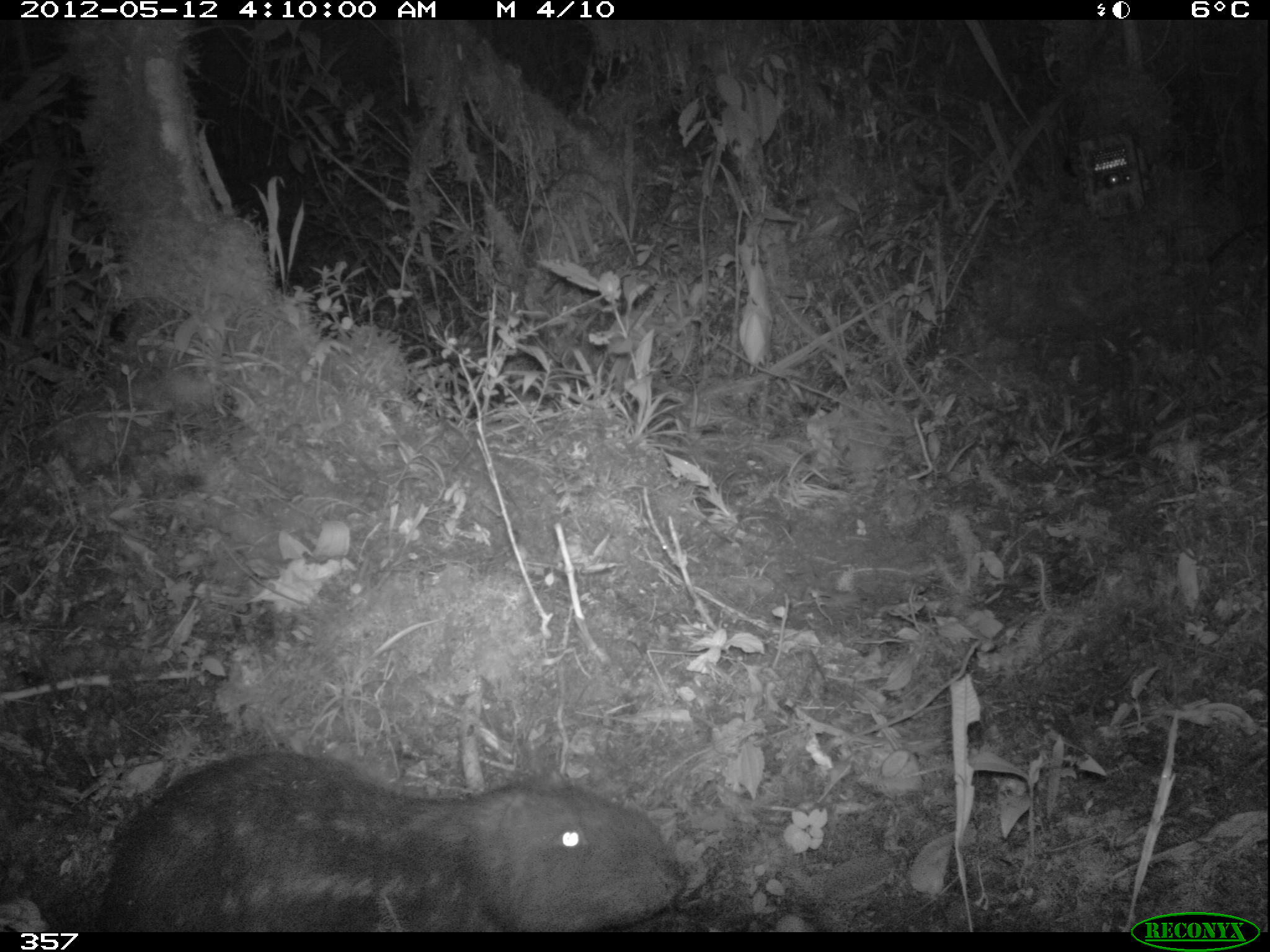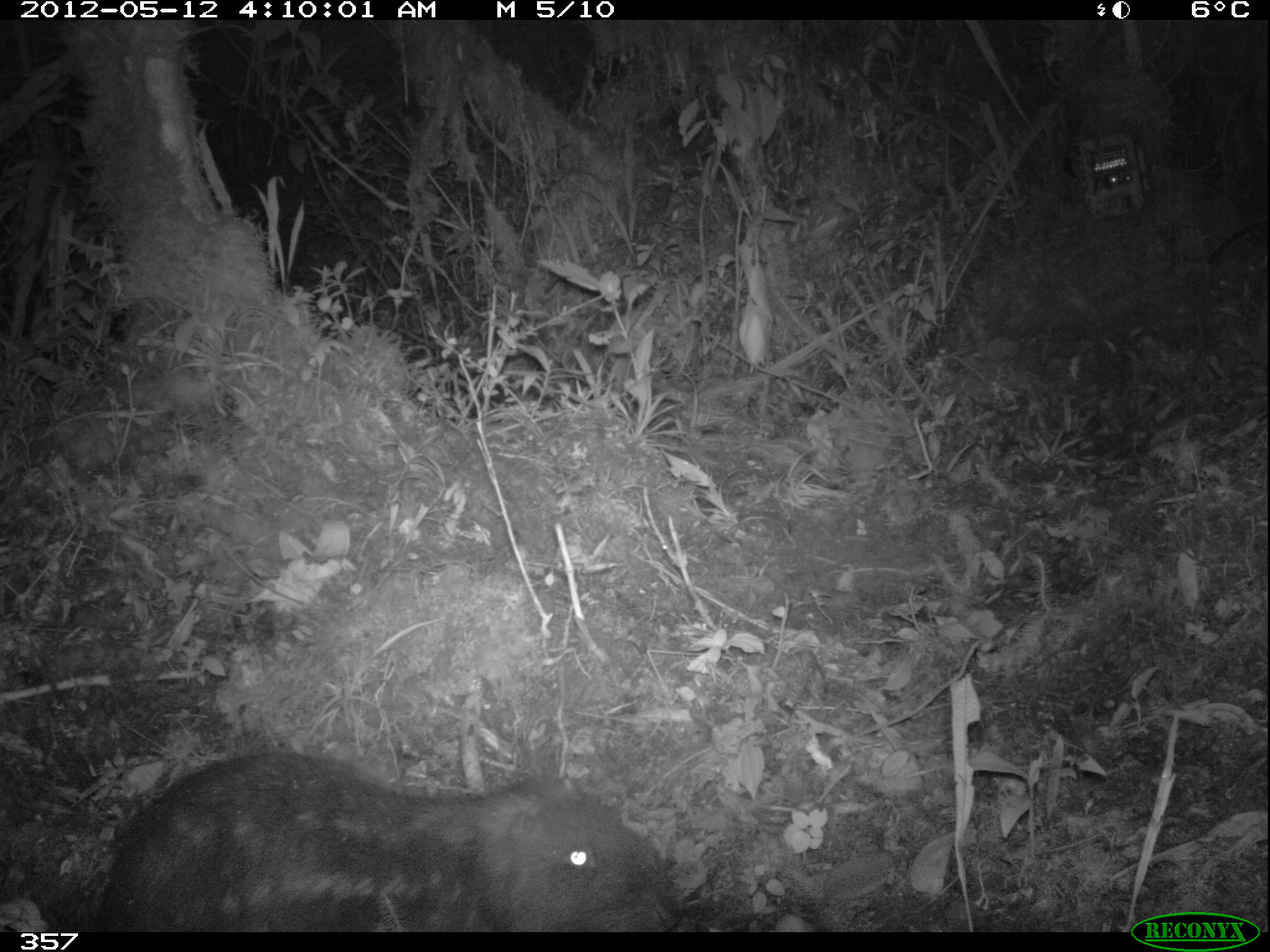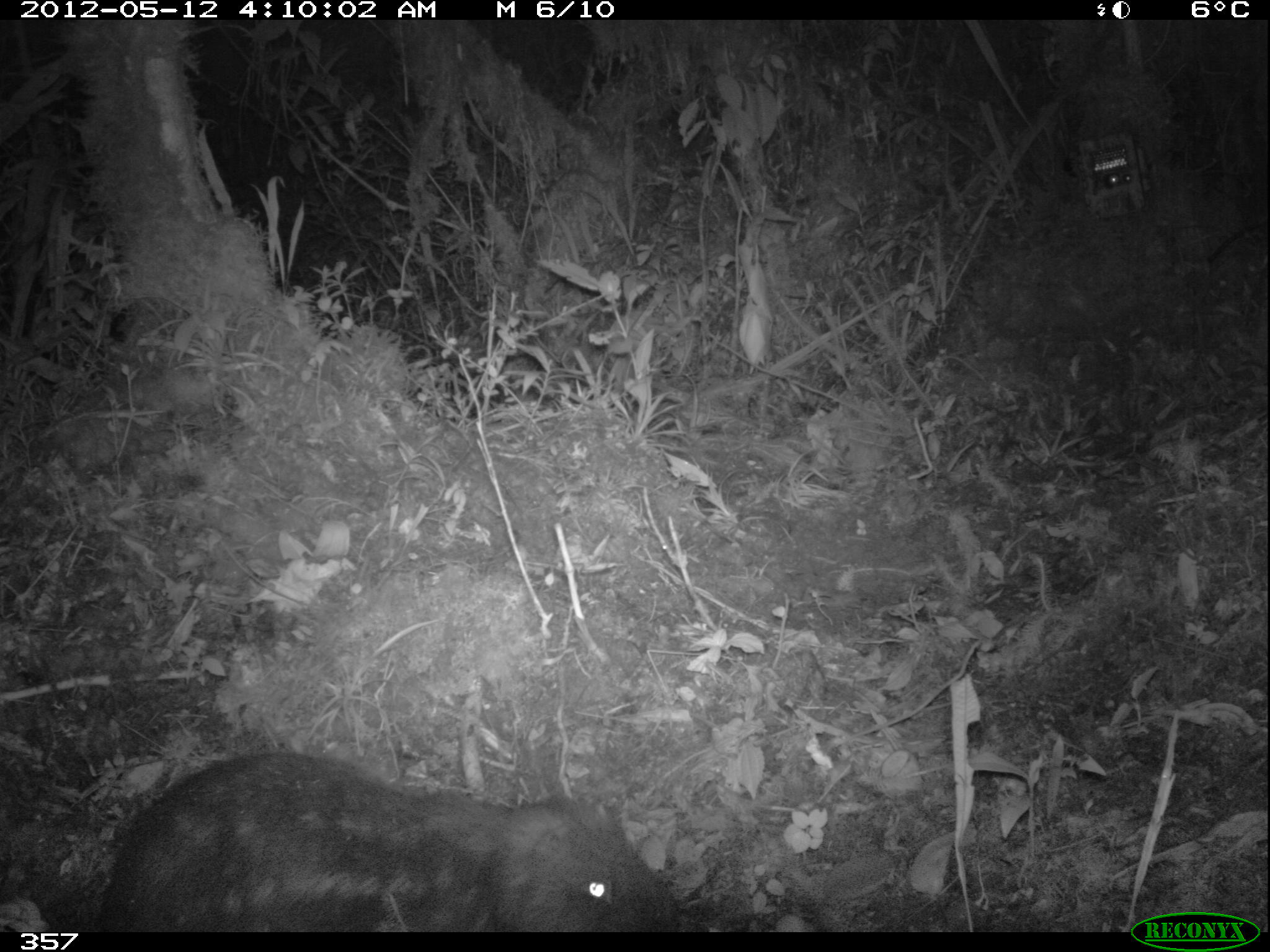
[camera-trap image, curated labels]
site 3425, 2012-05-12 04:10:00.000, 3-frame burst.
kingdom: Animalia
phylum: Chordata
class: Mammalia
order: Rodentia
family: Cuniculidae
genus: Cuniculus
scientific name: Cuniculus taczanowskii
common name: mountain paca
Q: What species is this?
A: Cuniculus taczanowskii (mountain paca).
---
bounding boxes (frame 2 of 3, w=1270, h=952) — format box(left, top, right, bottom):
cuniculus taczanowskii: box(90, 754, 683, 928)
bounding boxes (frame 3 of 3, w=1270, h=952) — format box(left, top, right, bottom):
cuniculus taczanowskii: box(90, 746, 684, 930)